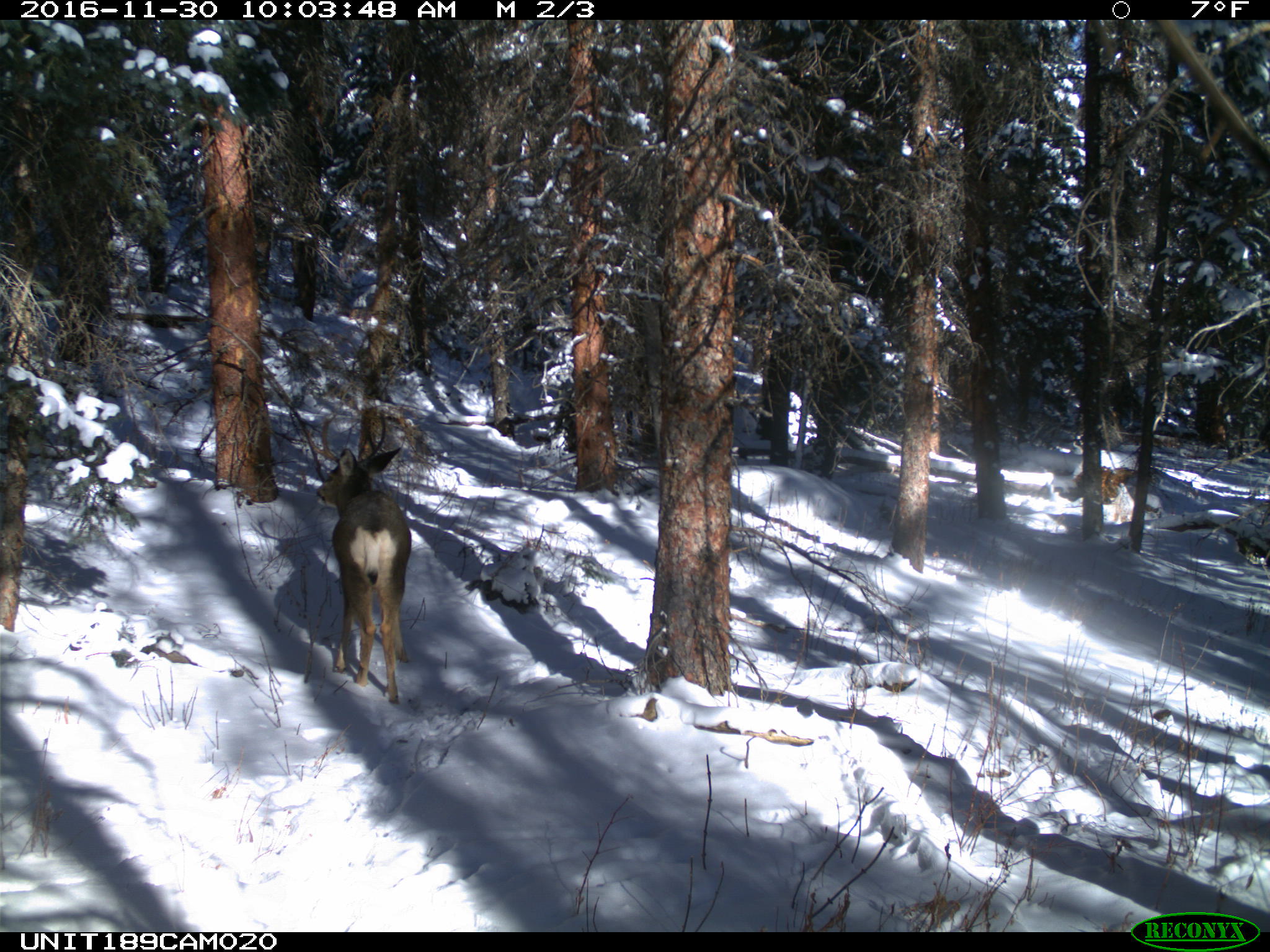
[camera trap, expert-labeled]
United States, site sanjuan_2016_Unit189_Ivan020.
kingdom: Animalia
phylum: Chordata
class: Mammalia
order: Artiodactyla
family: Cervidae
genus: Odocoileus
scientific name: Odocoileus hemionus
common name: mule deer